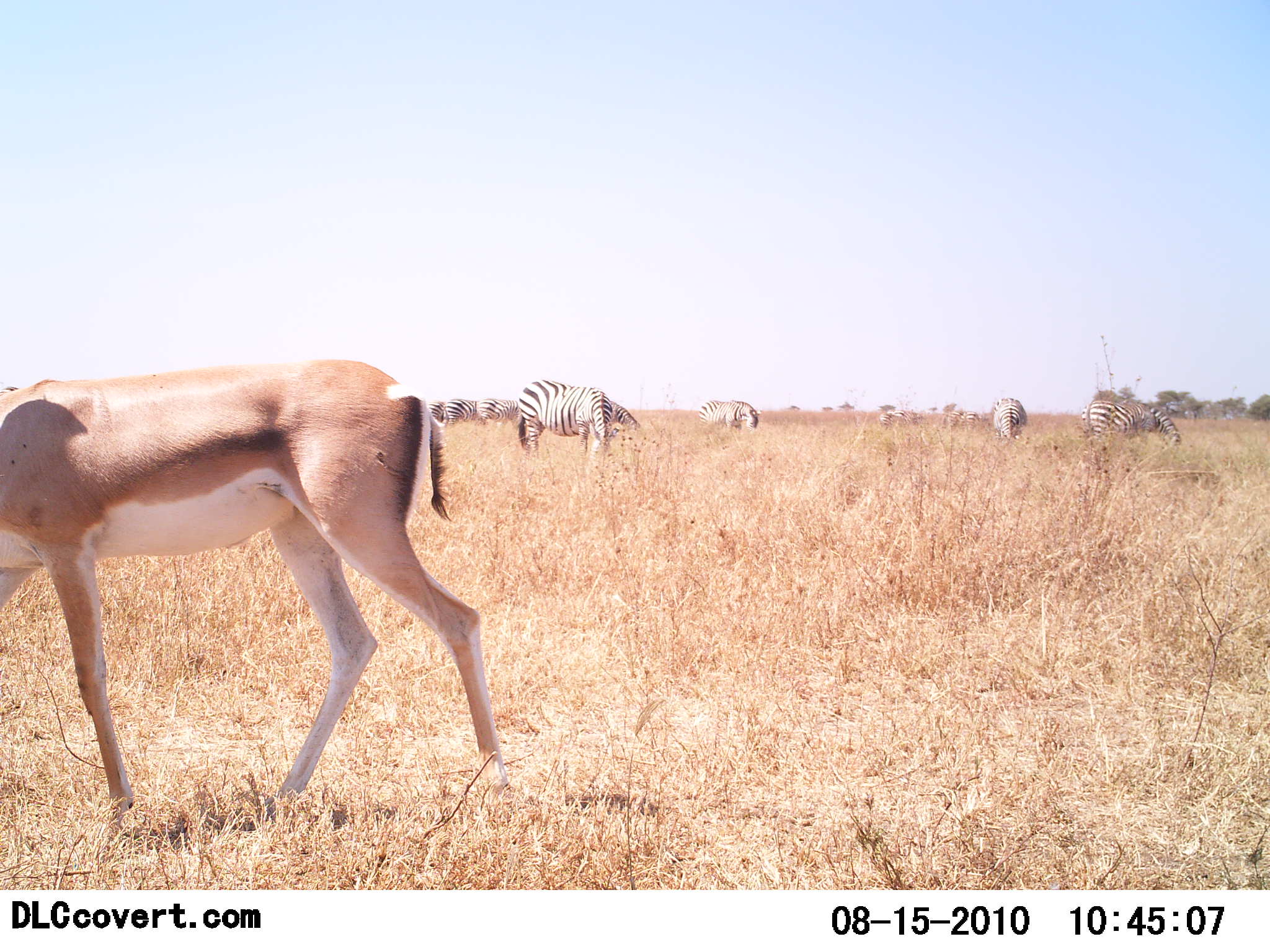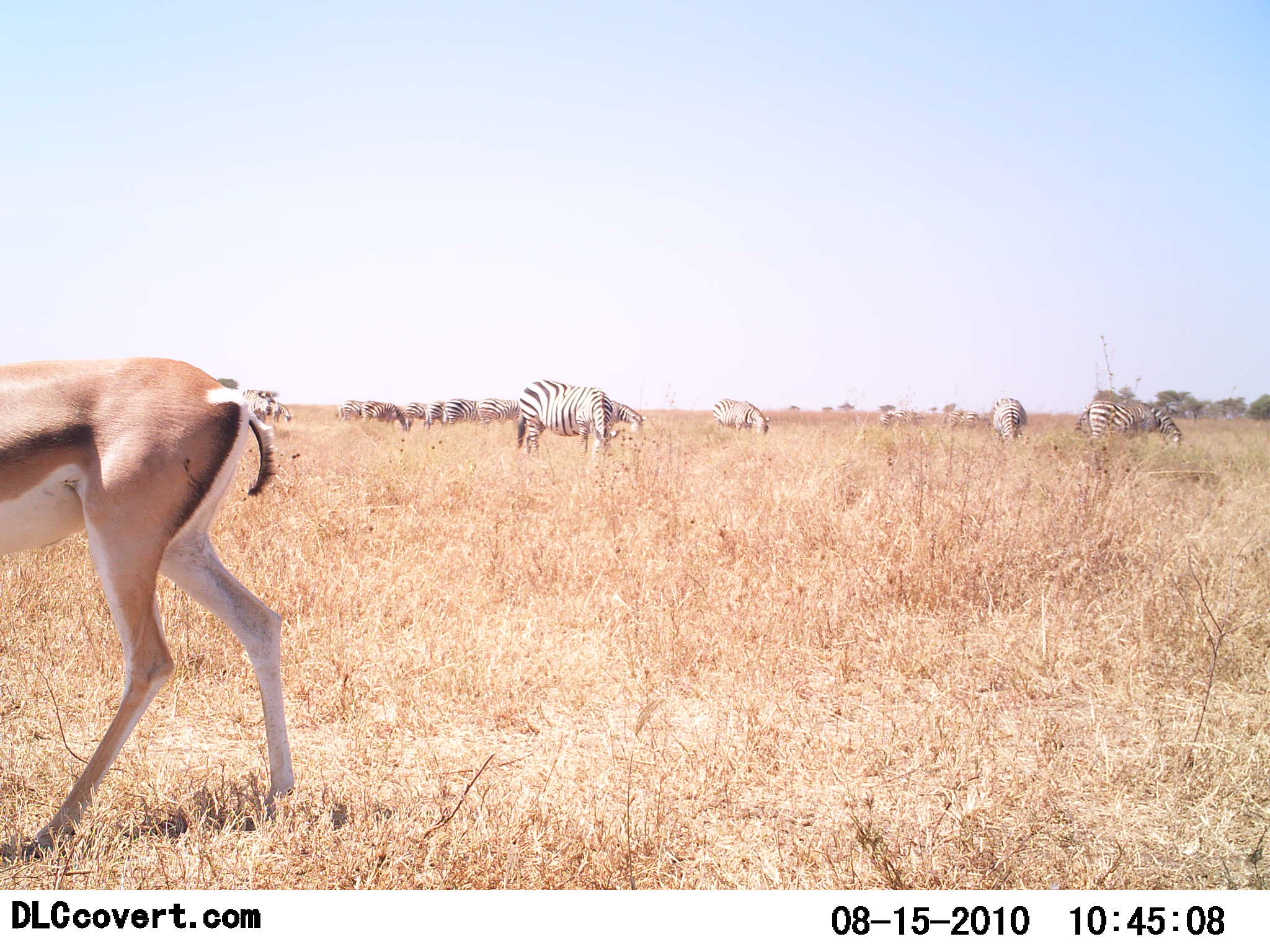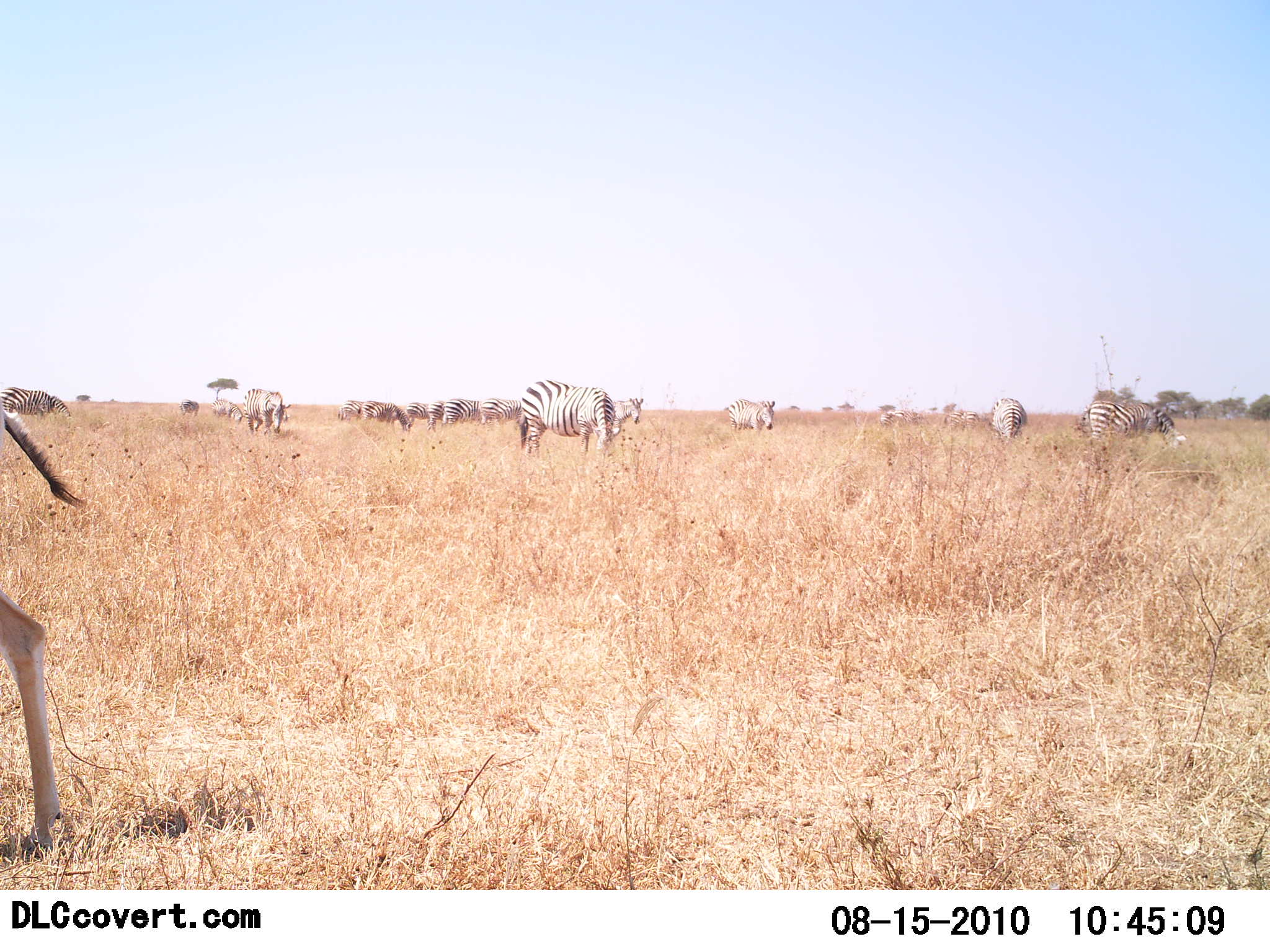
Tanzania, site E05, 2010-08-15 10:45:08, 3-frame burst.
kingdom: Animalia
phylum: Chordata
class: Mammalia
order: Artiodactyla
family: Bovidae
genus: Nanger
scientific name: Nanger granti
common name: grant's gazelle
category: gazellegrants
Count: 1.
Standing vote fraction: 0%.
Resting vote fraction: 0%.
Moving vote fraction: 100%.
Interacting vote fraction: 0%.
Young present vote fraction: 0%.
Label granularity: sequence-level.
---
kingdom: Animalia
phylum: Chordata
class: Mammalia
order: Perissodactyla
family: Equidae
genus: Equus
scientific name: Equus quagga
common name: plains zebra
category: zebra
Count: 11-50.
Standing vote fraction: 35%.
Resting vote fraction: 0%.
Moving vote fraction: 5%.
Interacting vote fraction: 0%.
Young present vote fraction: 0%.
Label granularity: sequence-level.